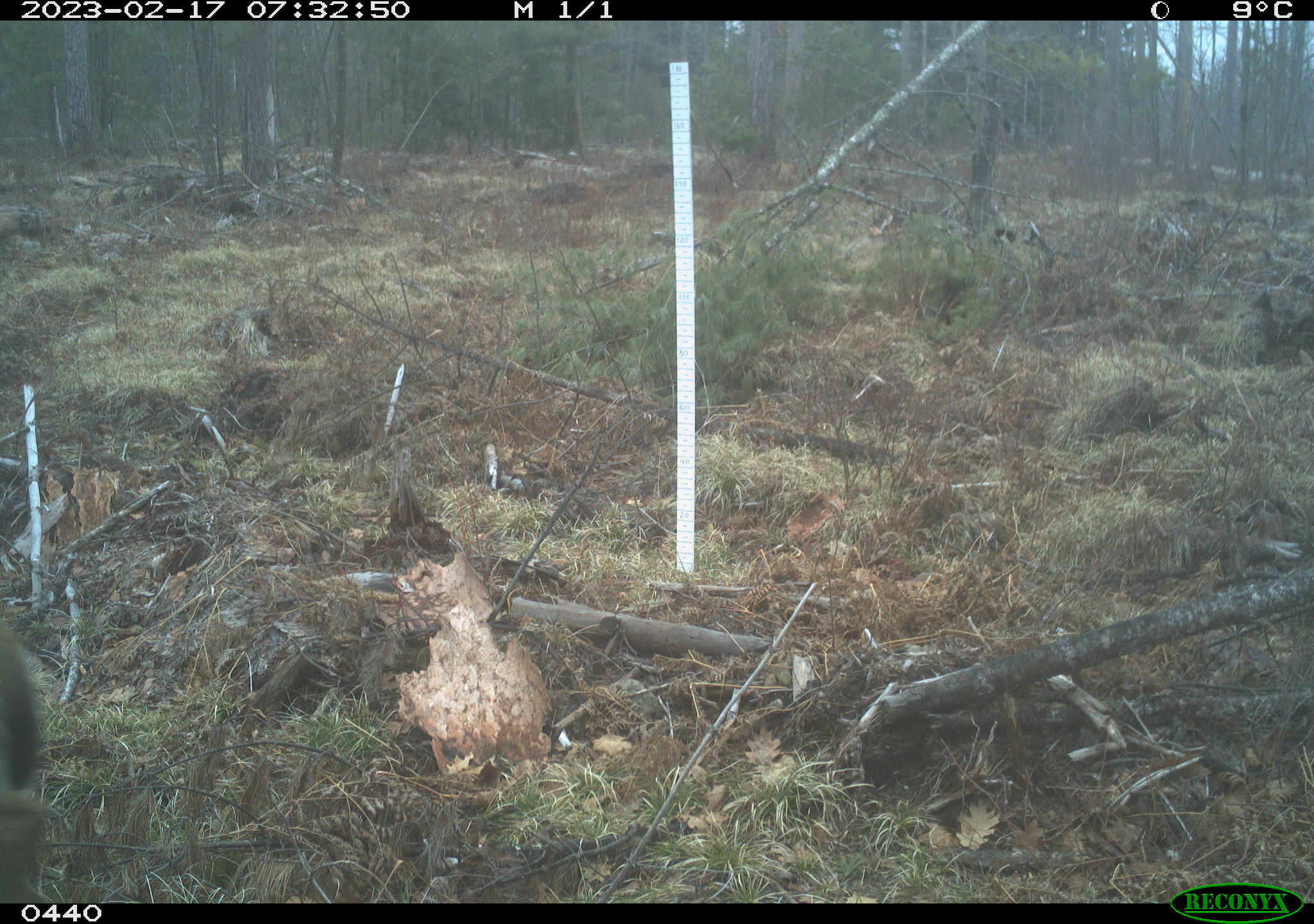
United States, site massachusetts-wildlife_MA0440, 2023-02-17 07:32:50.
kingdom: Animalia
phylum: Chordata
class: Mammalia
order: Artiodactyla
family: Cervidae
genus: Odocoileus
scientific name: Odocoileus virginianus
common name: white-tailed deer